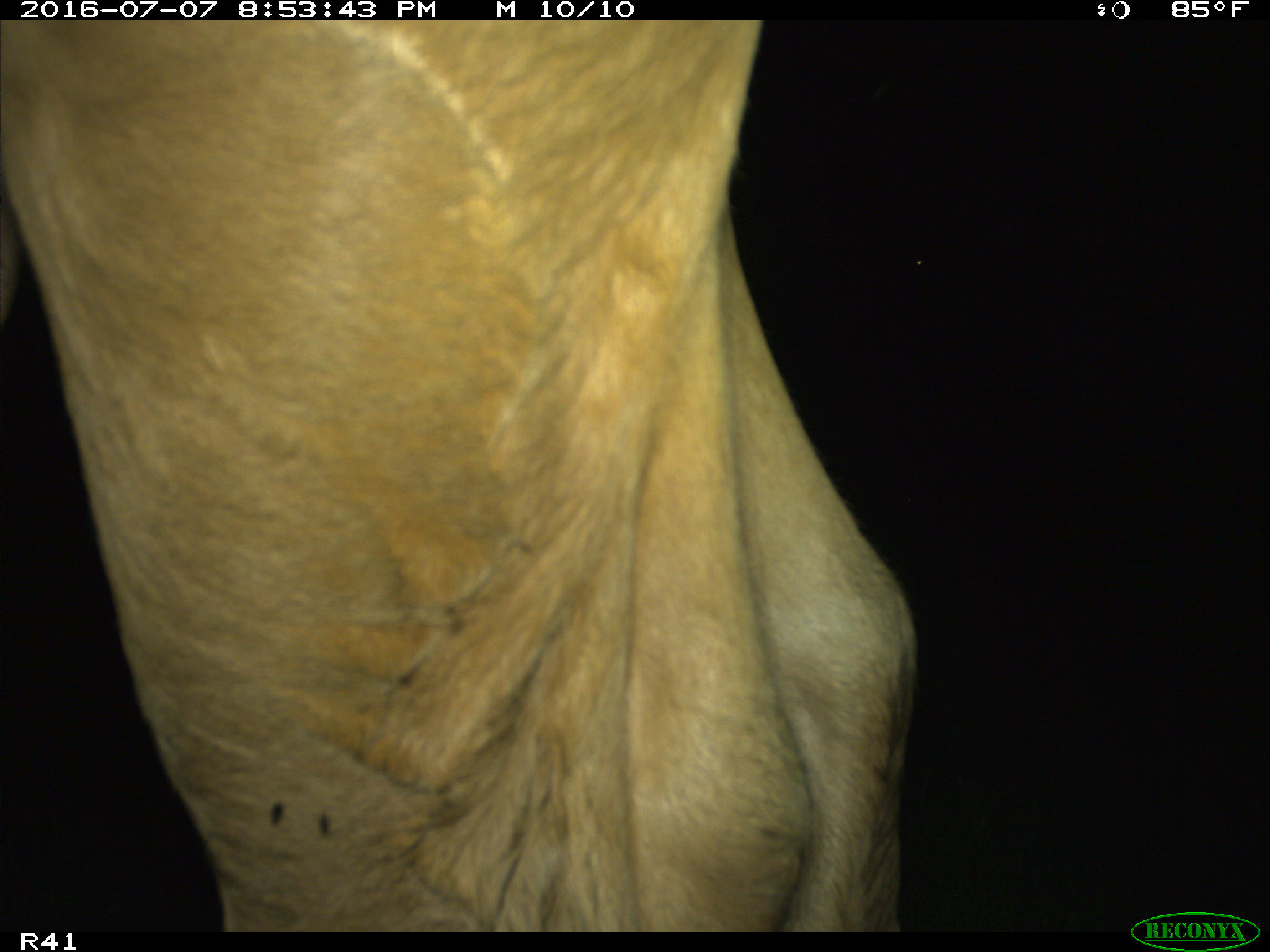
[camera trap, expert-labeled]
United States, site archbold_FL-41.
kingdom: Animalia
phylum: Chordata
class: Mammalia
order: Artiodactyla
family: Bovidae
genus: Bos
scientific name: Bos taurus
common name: domestic cow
Bos taurus (domestic cow).